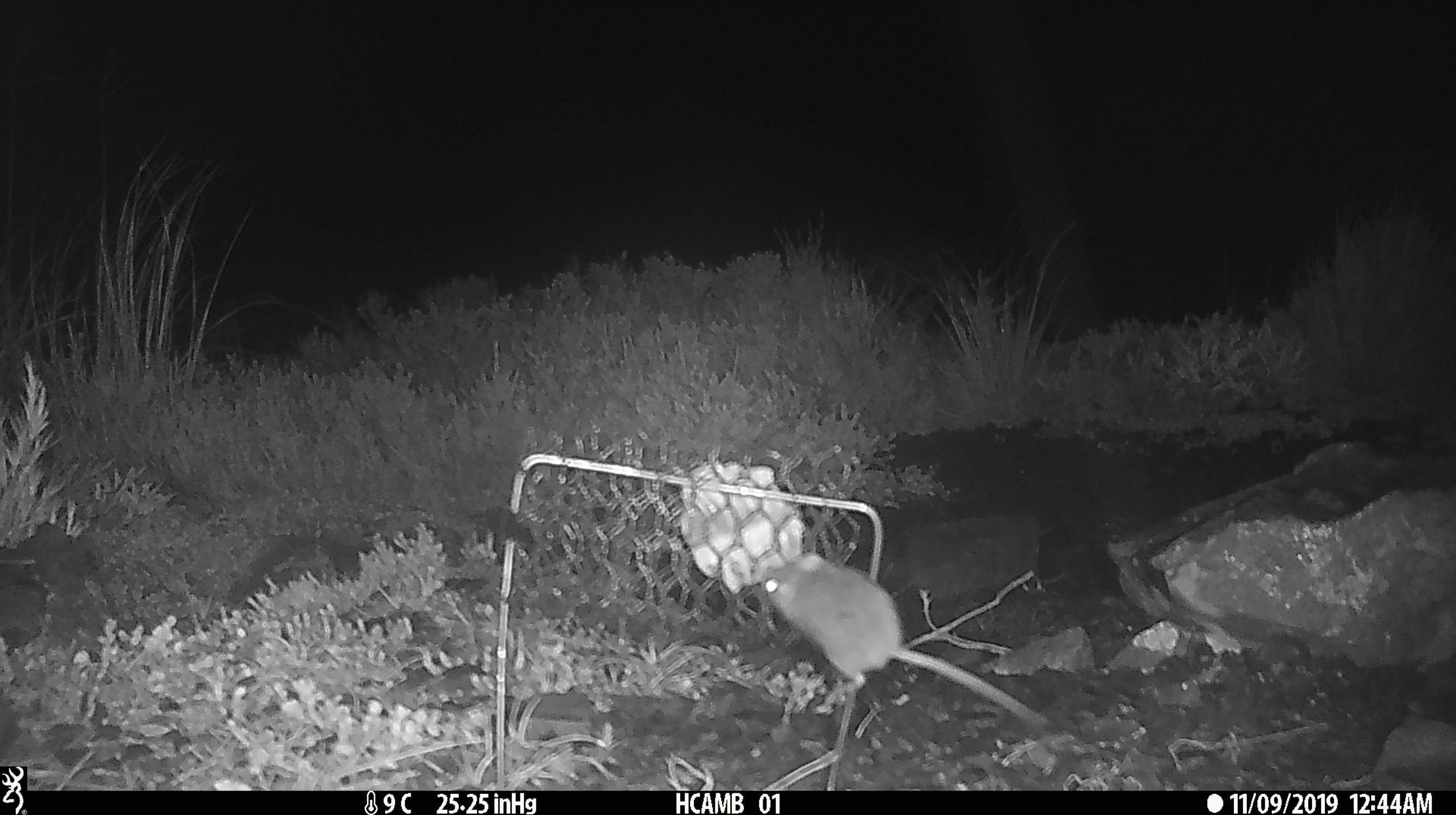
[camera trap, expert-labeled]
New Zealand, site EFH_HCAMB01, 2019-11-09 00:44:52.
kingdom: Animalia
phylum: Chordata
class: Mammalia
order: Rodentia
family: Muridae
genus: Mus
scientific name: Mus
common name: mouse